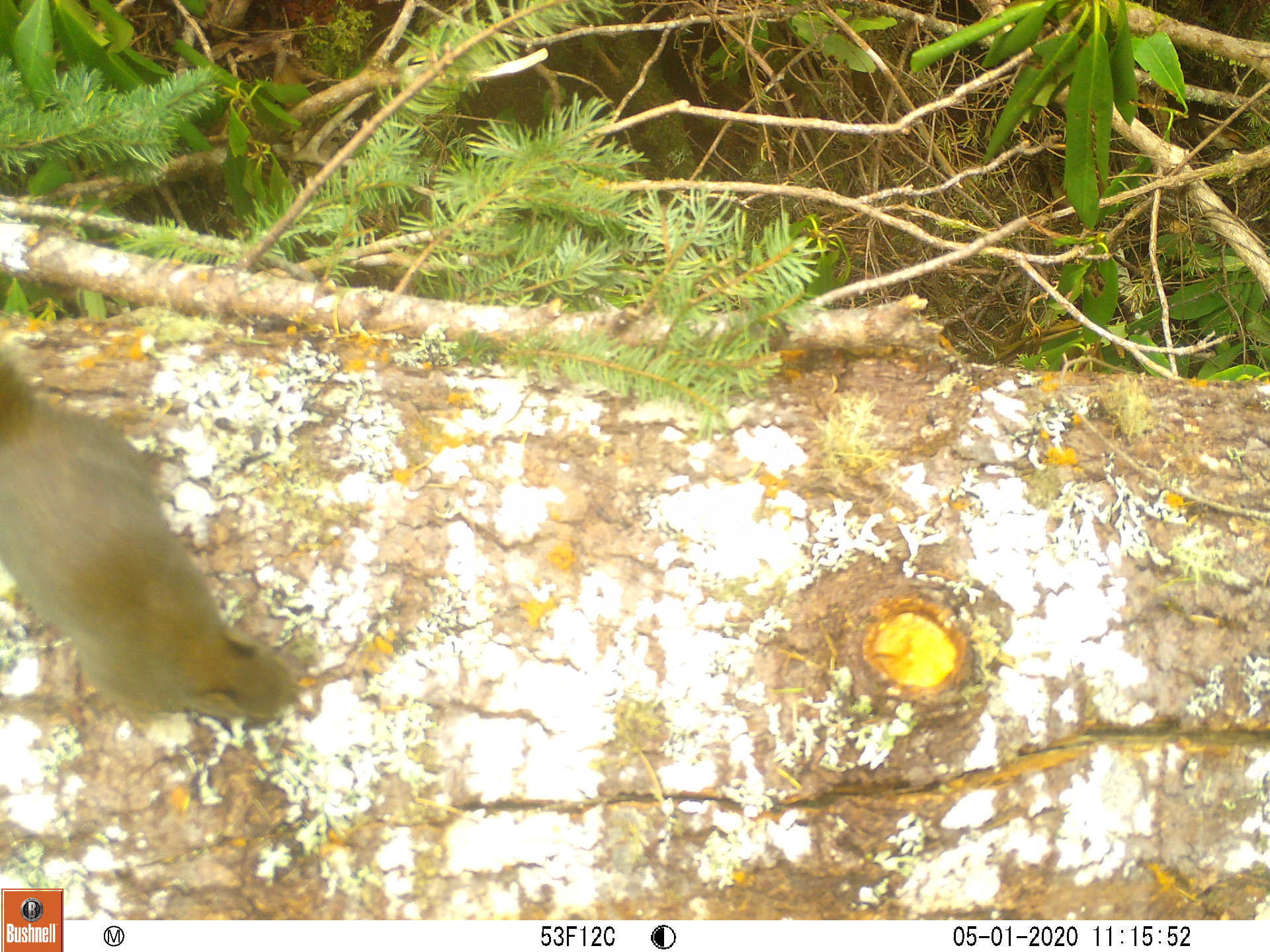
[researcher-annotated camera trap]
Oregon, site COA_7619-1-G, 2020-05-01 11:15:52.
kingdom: Animalia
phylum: Chordata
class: Mammalia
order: Rodentia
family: Sciuridae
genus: Tamiasciurus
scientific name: Tamiasciurus douglasii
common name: douglas squirrel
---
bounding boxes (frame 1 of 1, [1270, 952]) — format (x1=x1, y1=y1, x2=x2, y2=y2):
douglas squirrel: (x1=0, y1=364, x2=302, y2=726)